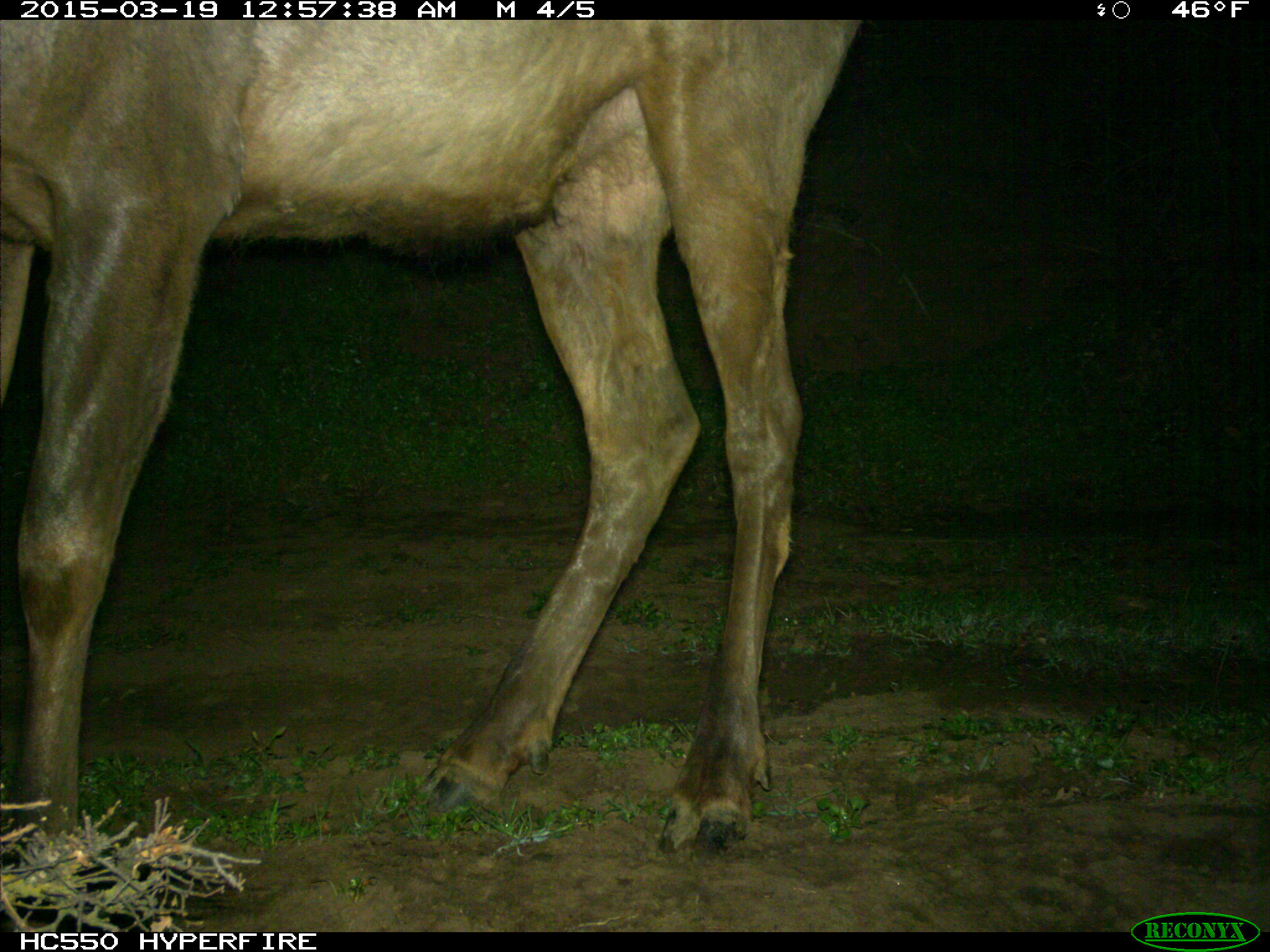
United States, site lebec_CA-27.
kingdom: Animalia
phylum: Chordata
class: Mammalia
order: Artiodactyla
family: Cervidae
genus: Cervus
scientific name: Cervus canadensis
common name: elk